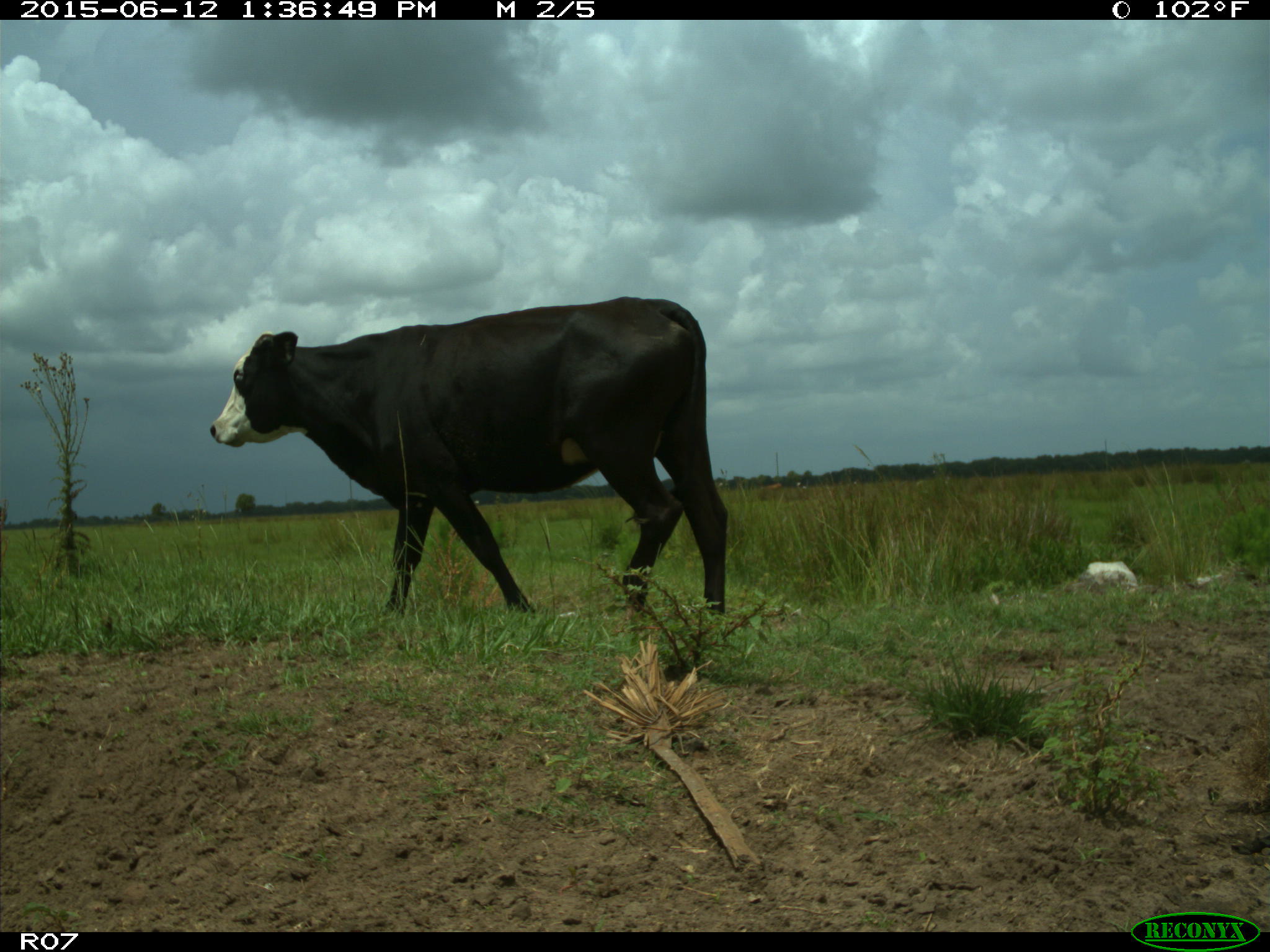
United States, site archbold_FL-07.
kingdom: Animalia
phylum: Chordata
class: Mammalia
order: Artiodactyla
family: Bovidae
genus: Bos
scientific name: Bos taurus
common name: domestic cow